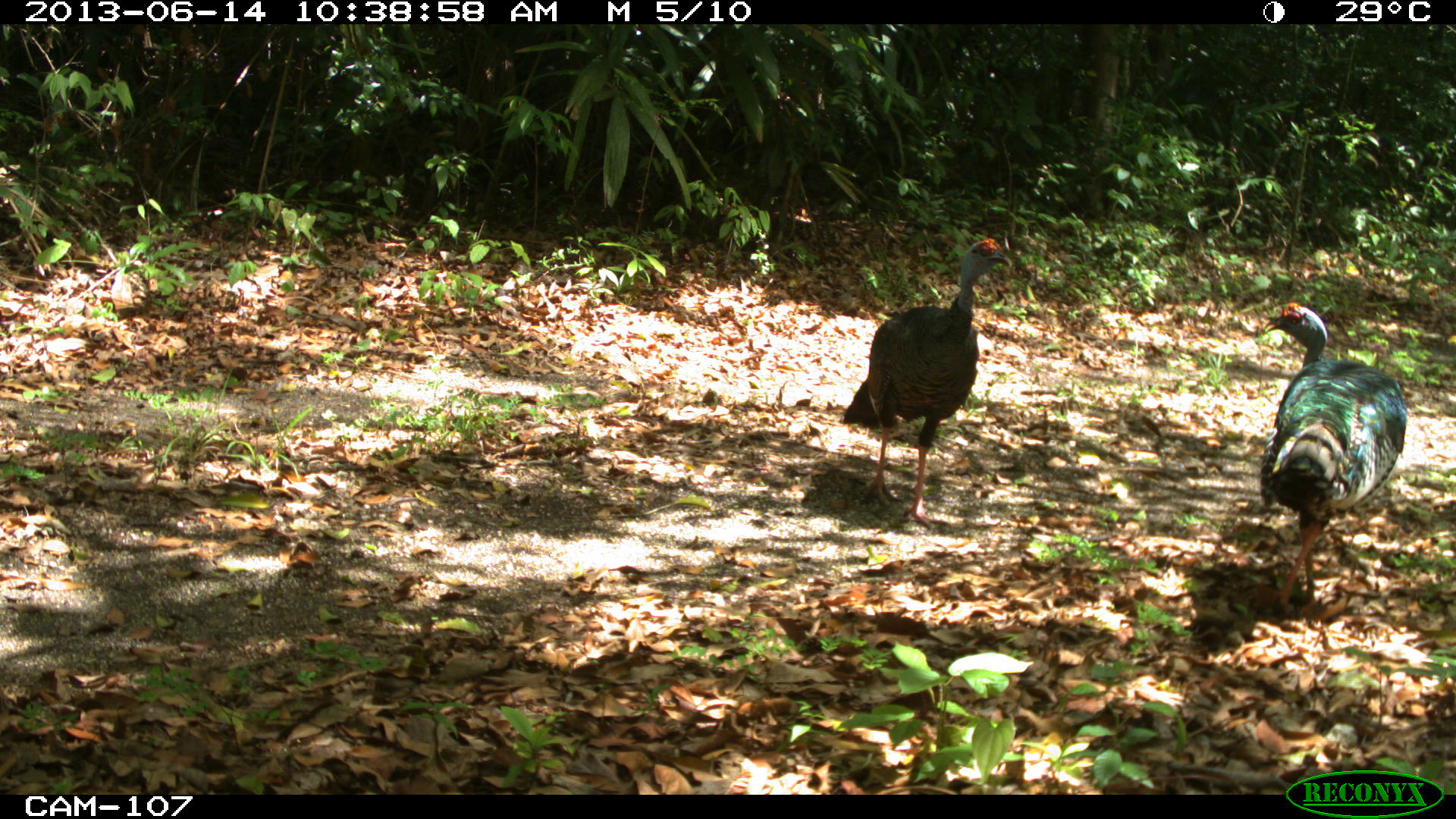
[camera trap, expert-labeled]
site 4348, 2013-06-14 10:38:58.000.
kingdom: Animalia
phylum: Chordata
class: Aves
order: Galliformes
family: Phasianidae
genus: Meleagris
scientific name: Meleagris ocellata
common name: ocellated turkey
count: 2